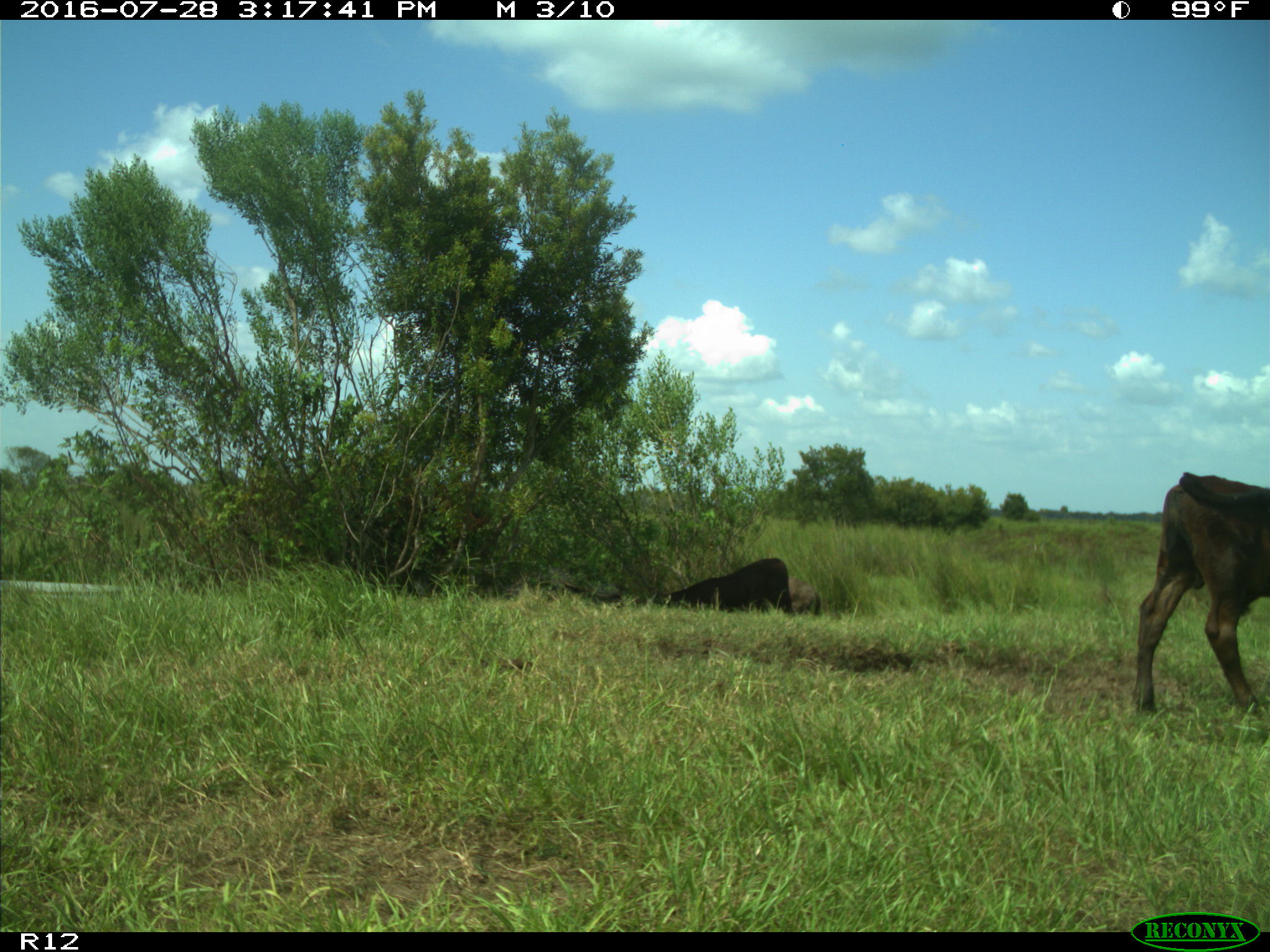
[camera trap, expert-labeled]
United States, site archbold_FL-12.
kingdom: Animalia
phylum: Chordata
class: Mammalia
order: Artiodactyla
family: Bovidae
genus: Bos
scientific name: Bos taurus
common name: domestic cow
Bos taurus (domestic cow).